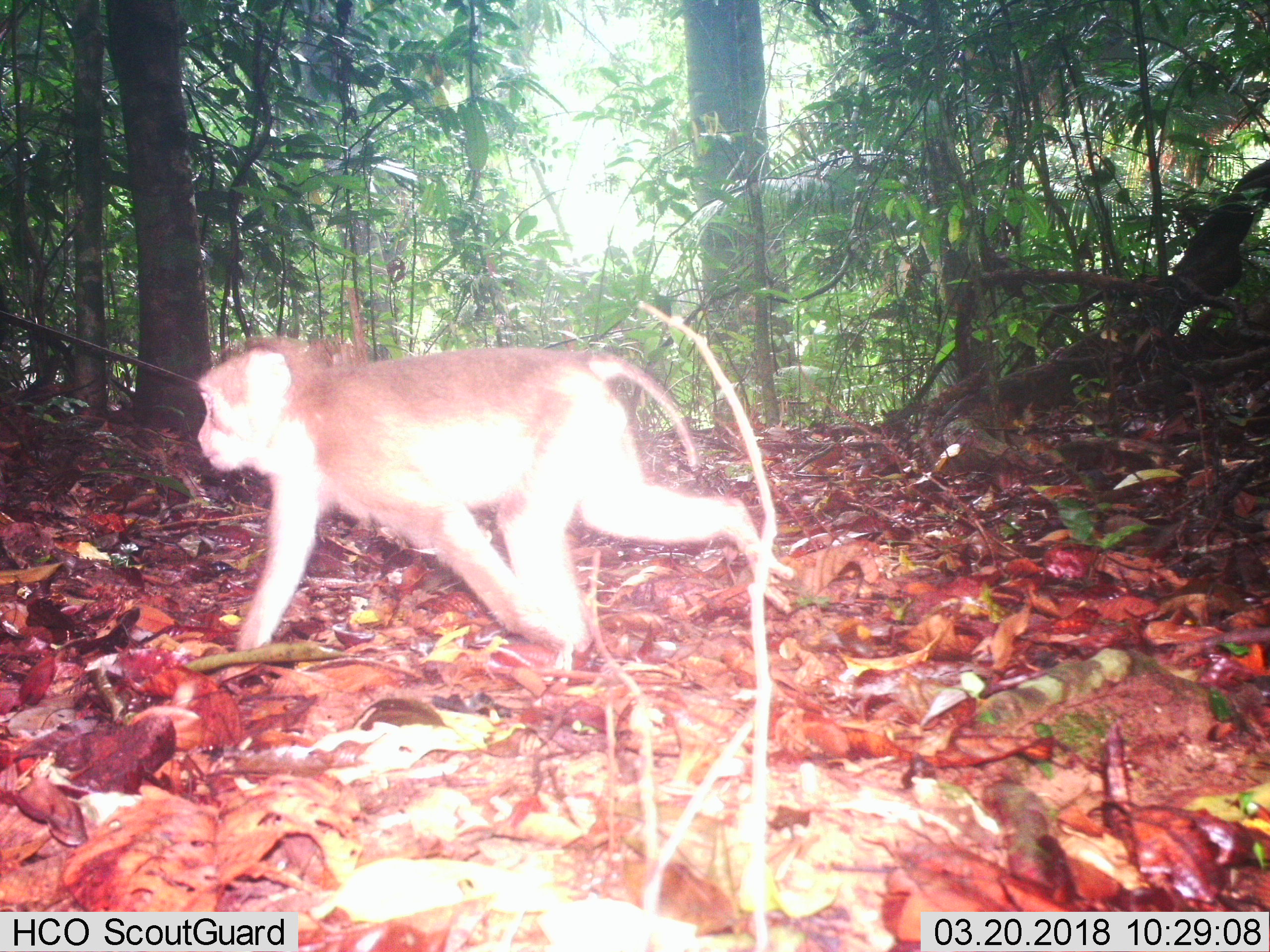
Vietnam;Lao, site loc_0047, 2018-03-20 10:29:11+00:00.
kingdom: Animalia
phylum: Chordata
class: Mammalia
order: Primates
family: Cercopithecidae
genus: Macaca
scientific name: Macaca nemestrina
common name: pig-tailed macaque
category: pig tailed macaque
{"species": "pig tailed macaque (pig-tailed macaque) (Macaca nemestrina)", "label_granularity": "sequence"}